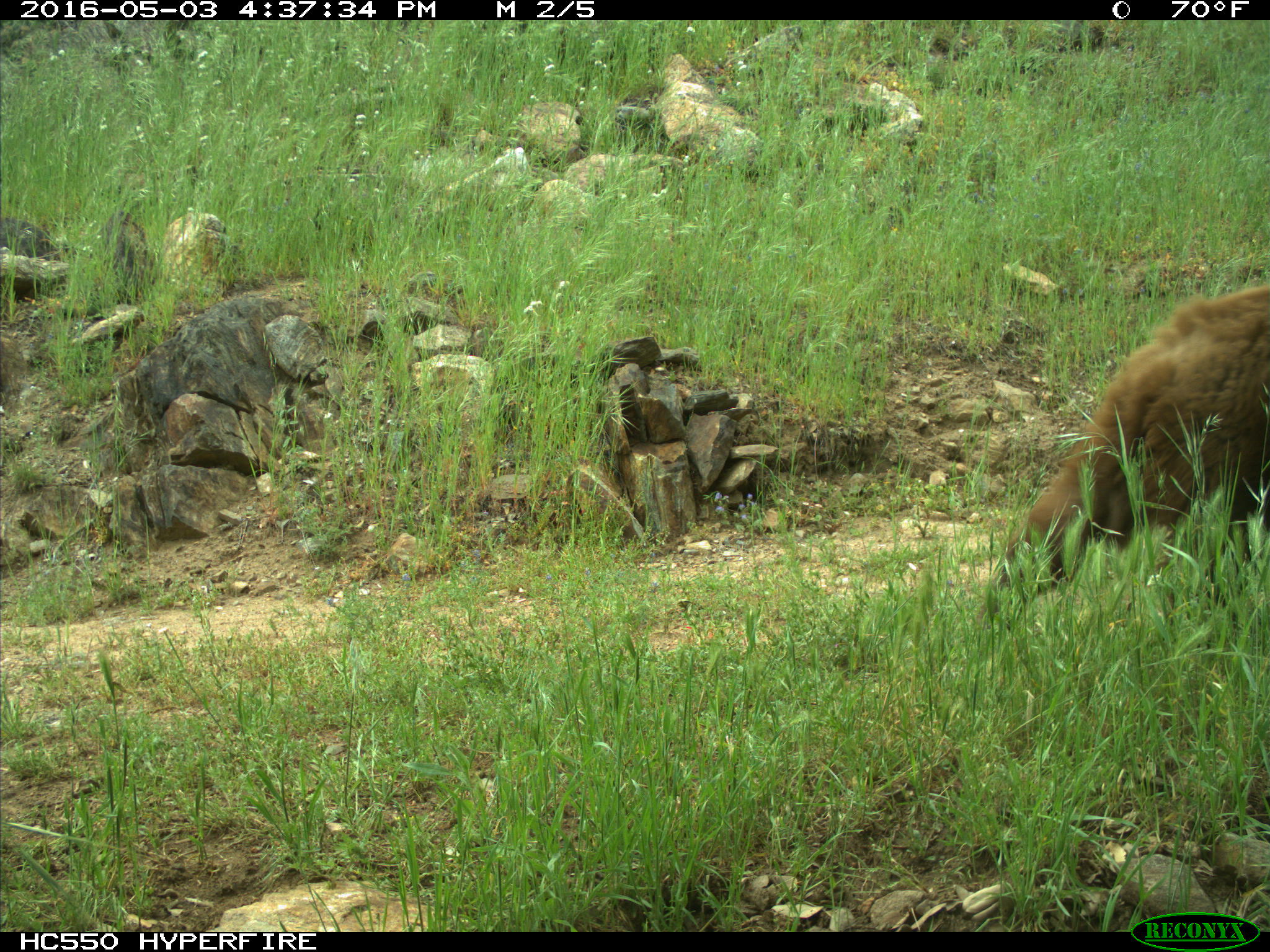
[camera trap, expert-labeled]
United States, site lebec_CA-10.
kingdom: Animalia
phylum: Chordata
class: Mammalia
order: Carnivora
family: Ursidae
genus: Ursus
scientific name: Ursus americanus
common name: american black bear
Ursus americanus (american black bear).